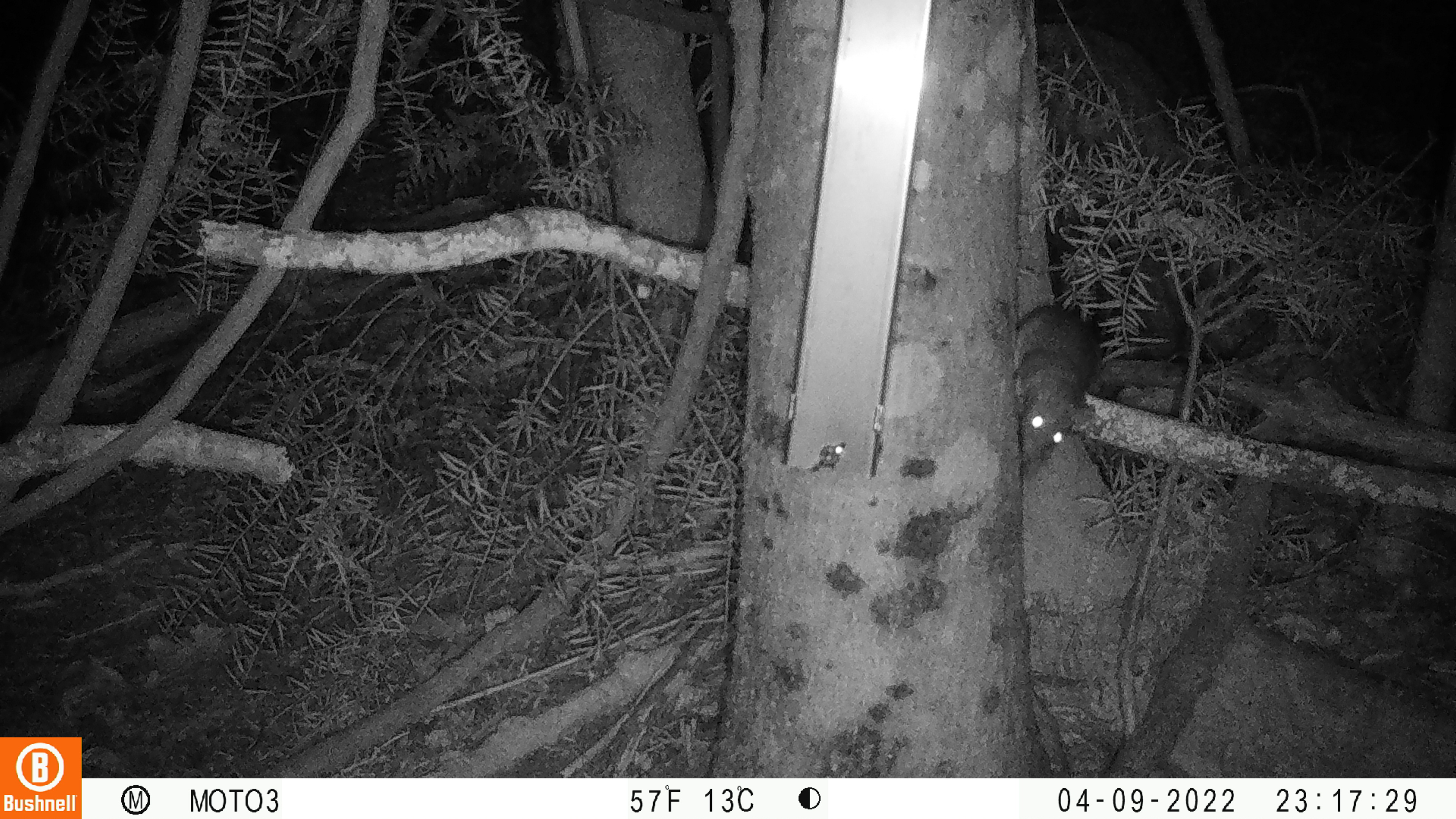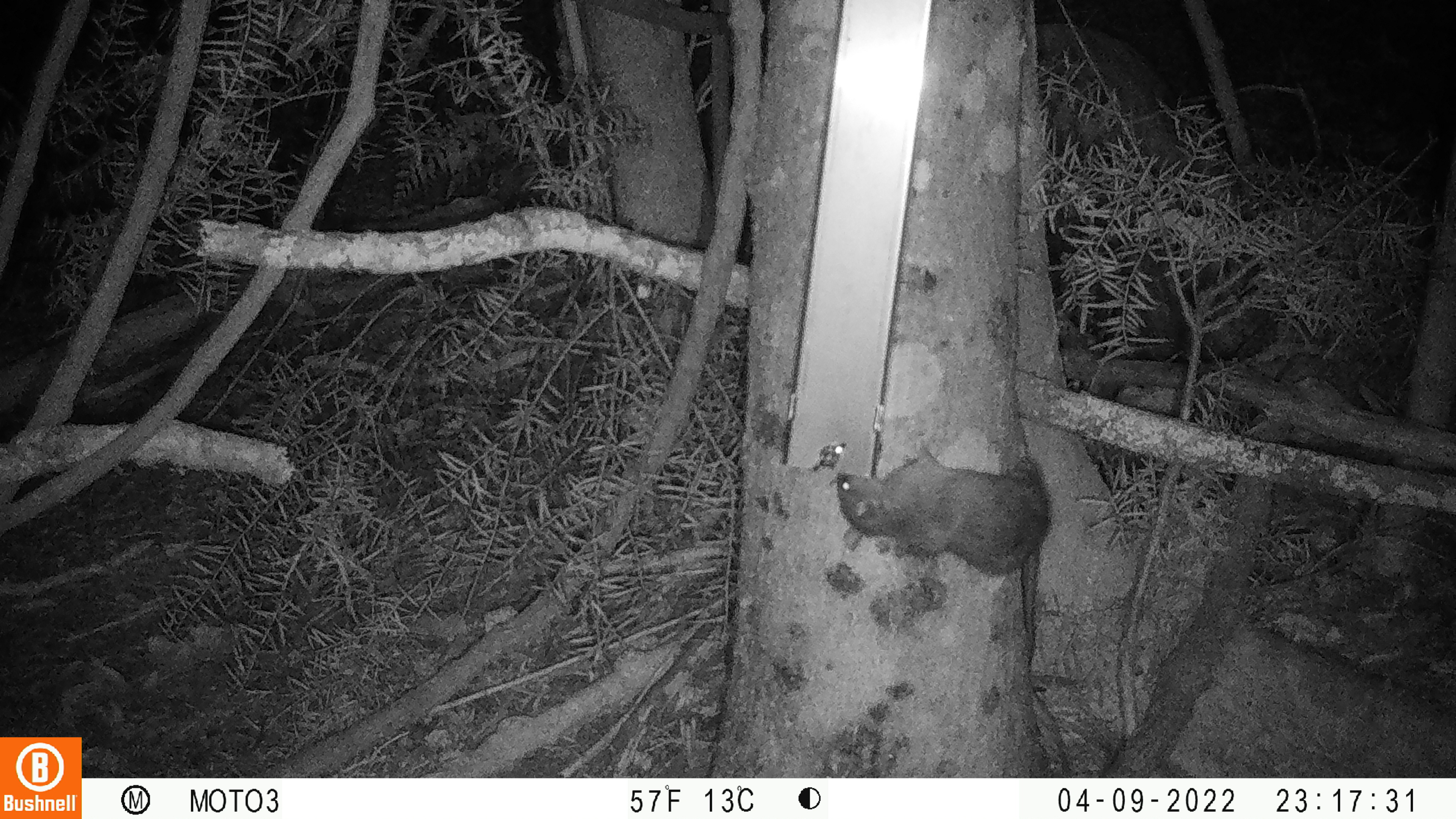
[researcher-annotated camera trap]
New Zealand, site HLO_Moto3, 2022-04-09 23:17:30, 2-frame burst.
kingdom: Animalia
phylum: Chordata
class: Mammalia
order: Rodentia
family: Muridae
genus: Rattus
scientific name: Rattus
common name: rat